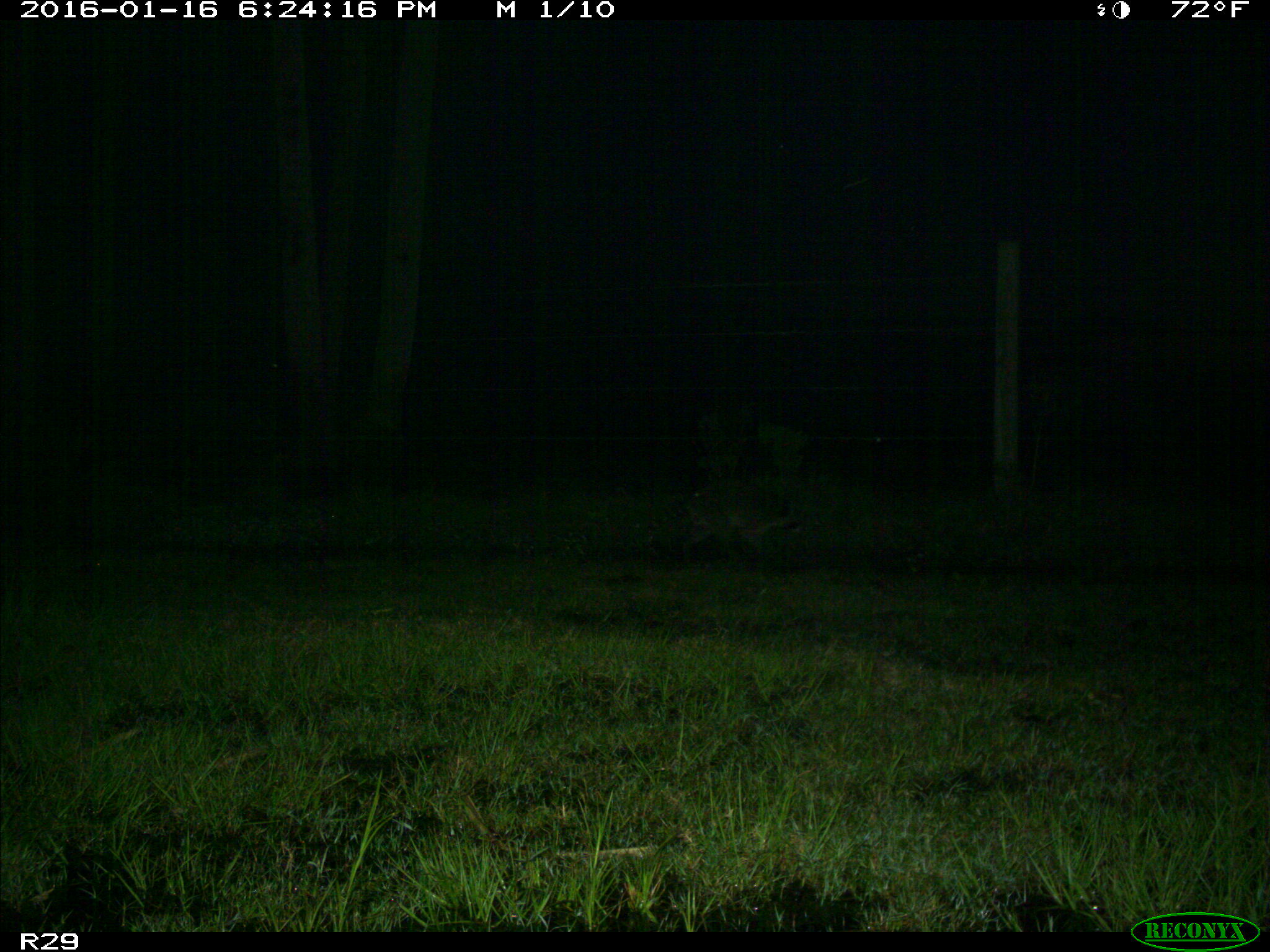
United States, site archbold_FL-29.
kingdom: Animalia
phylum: Chordata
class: Mammalia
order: Carnivora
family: Procyonidae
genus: Procyon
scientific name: Procyon lotor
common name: common raccoon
Procyon lotor (common raccoon).